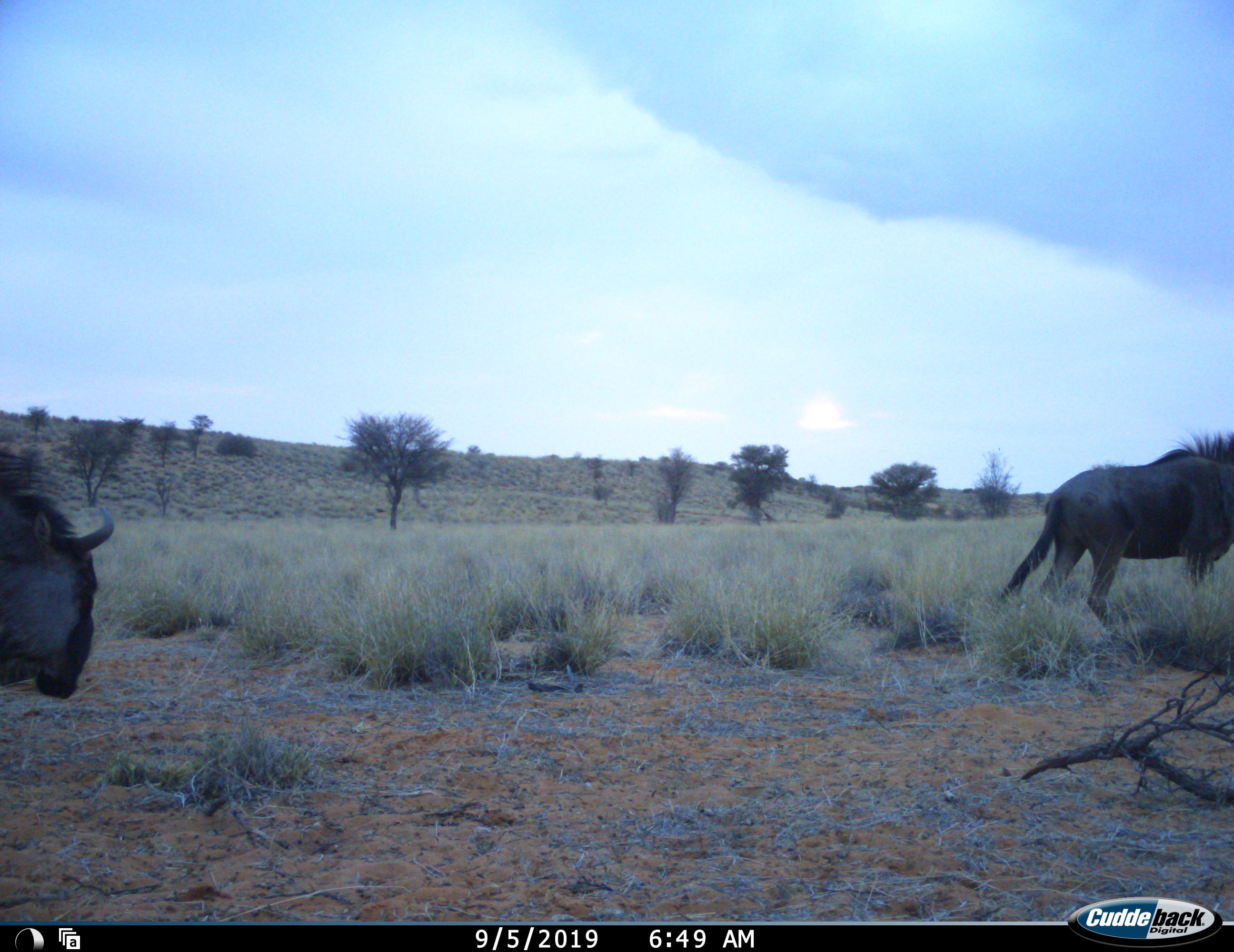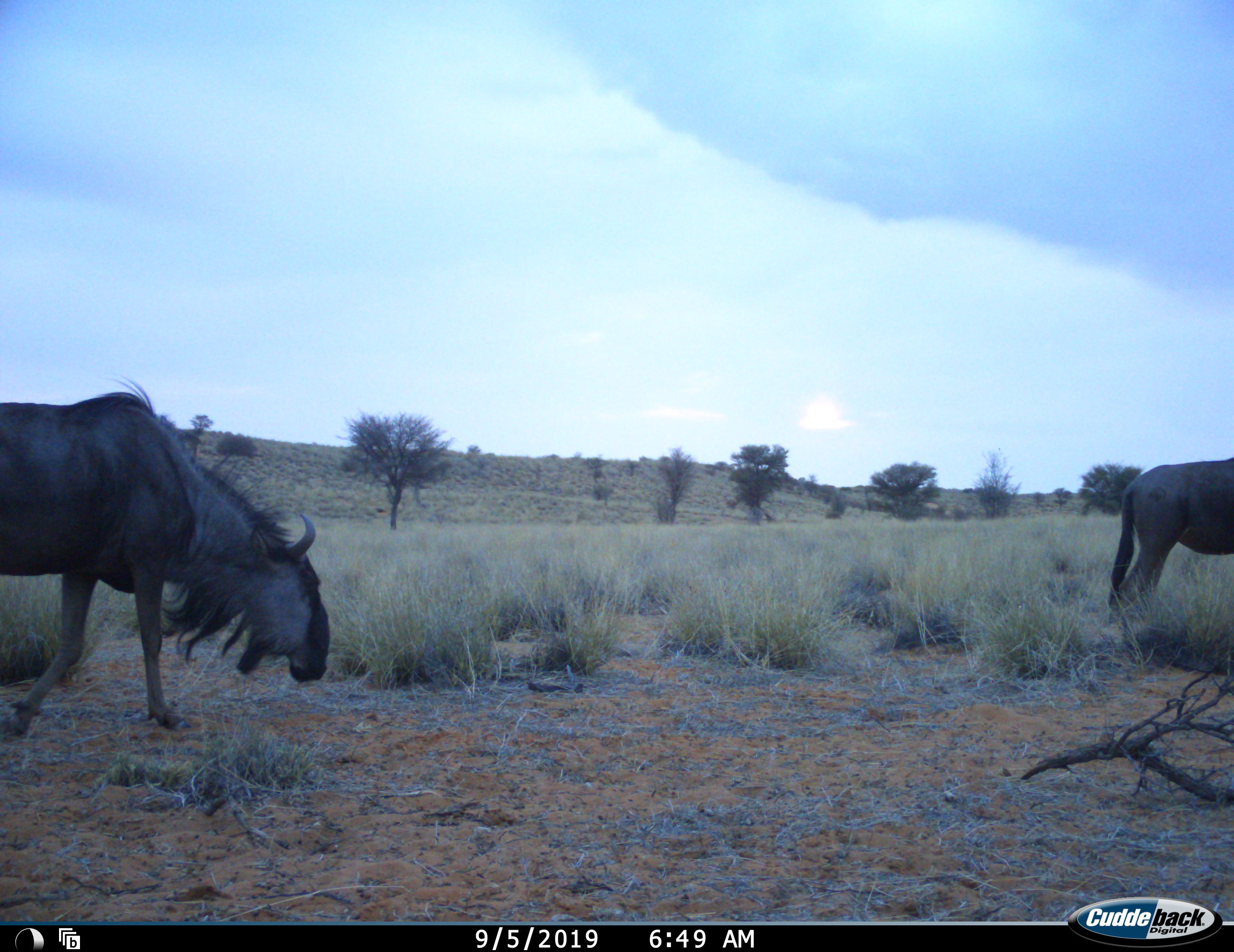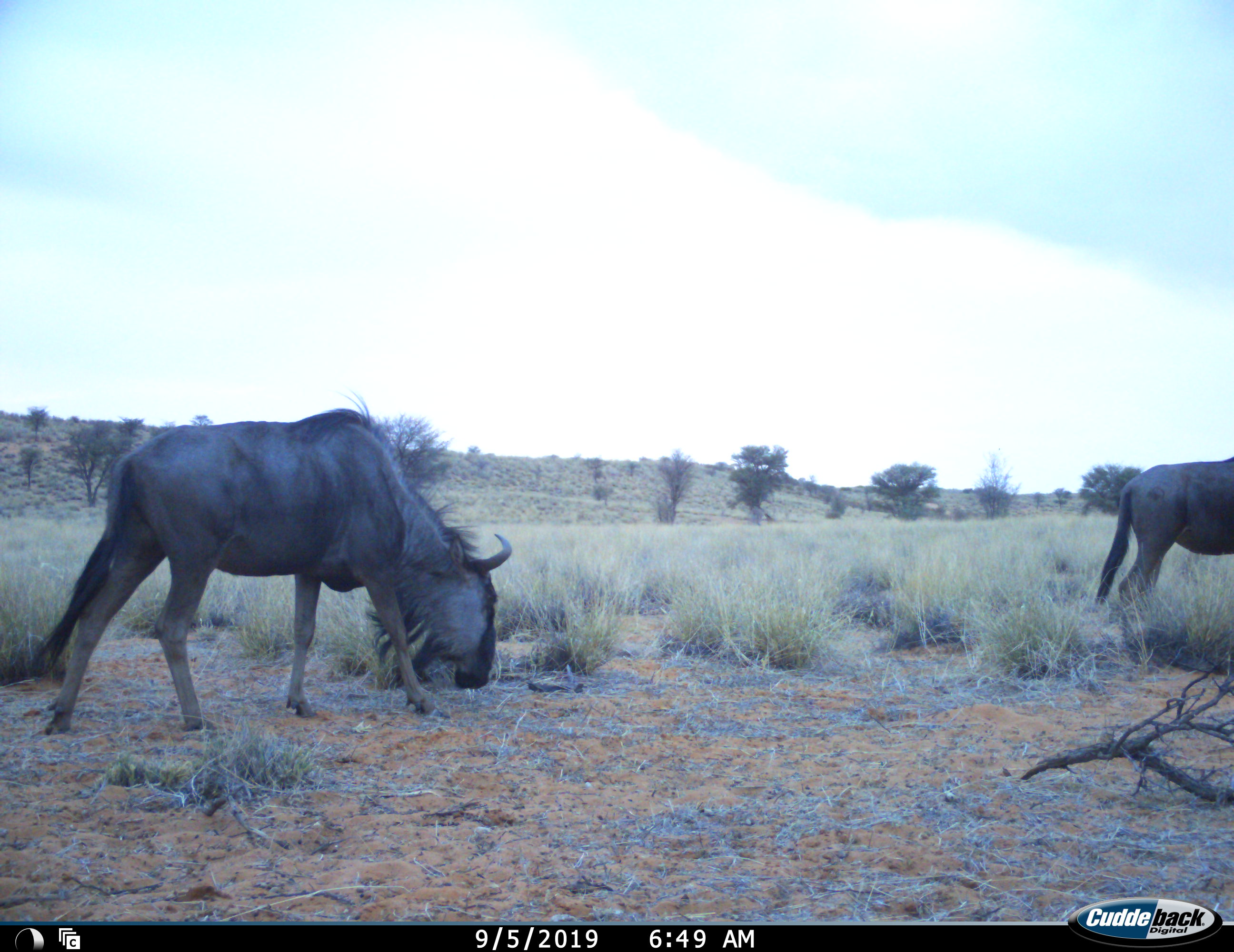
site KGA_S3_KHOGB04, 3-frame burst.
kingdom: Animalia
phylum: Chordata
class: Mammalia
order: Artiodactyla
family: Bovidae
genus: Connochaetes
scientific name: Connochaetes taurinus taurinus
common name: blue wildebeest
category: wildebeestblue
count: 2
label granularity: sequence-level